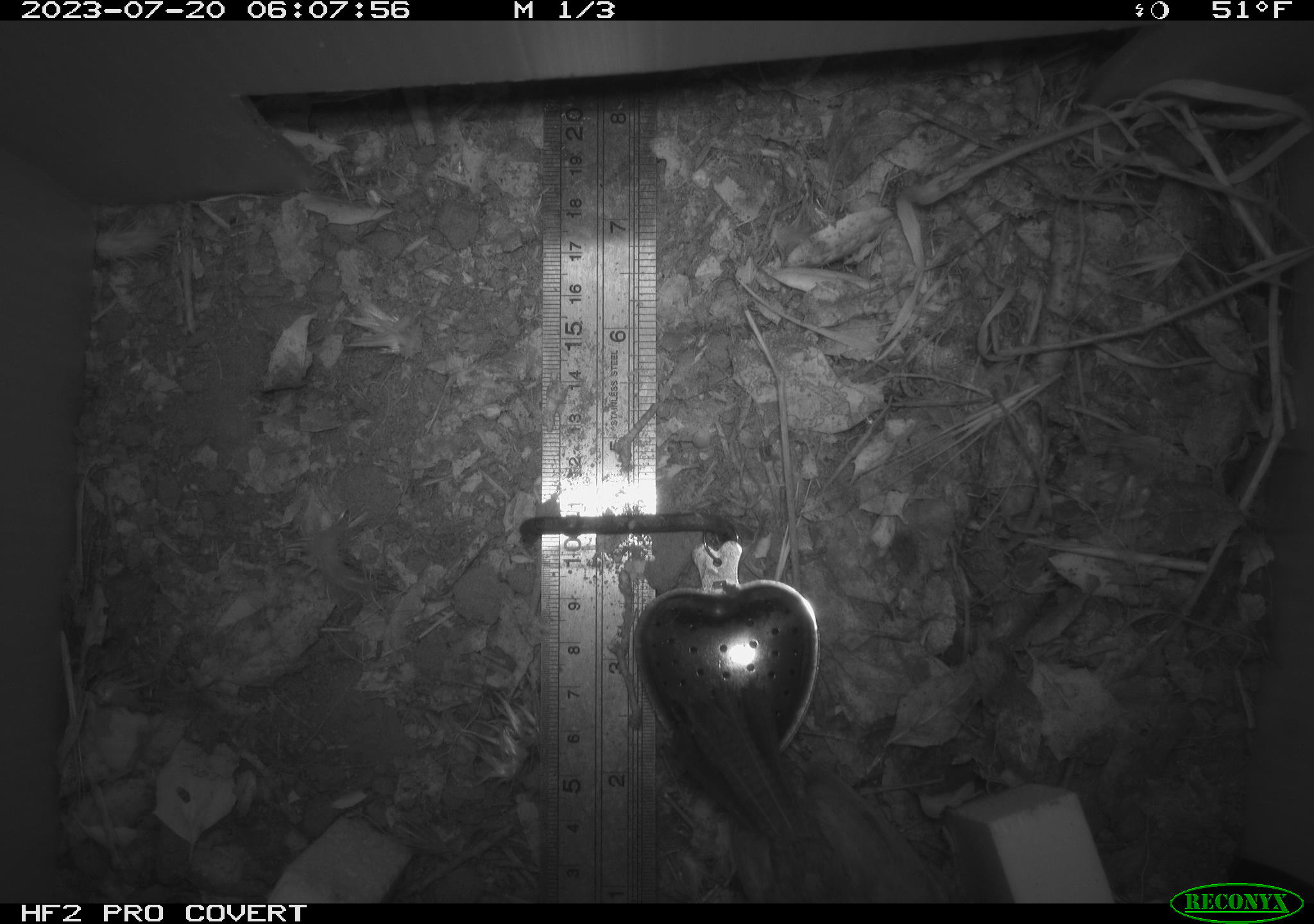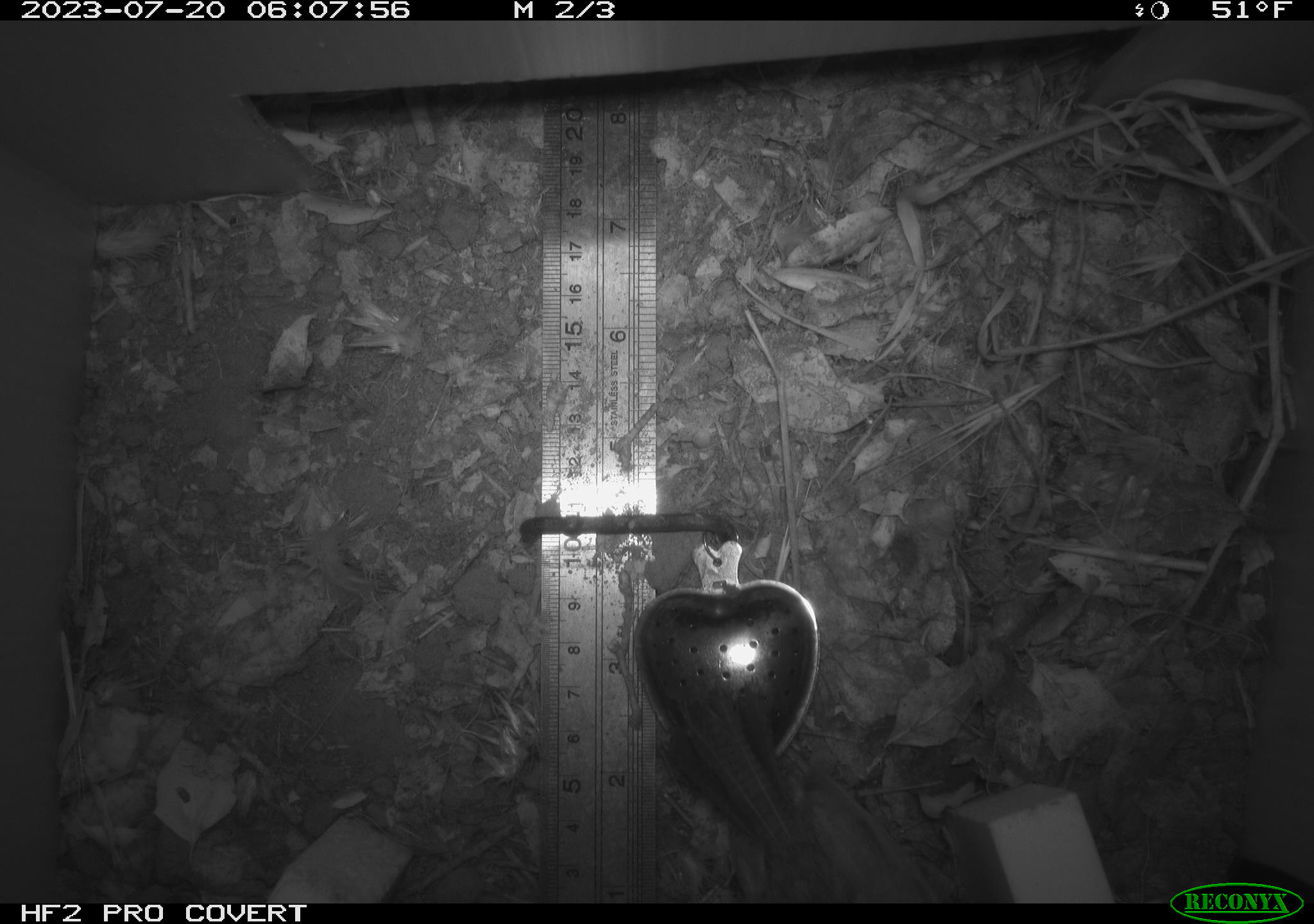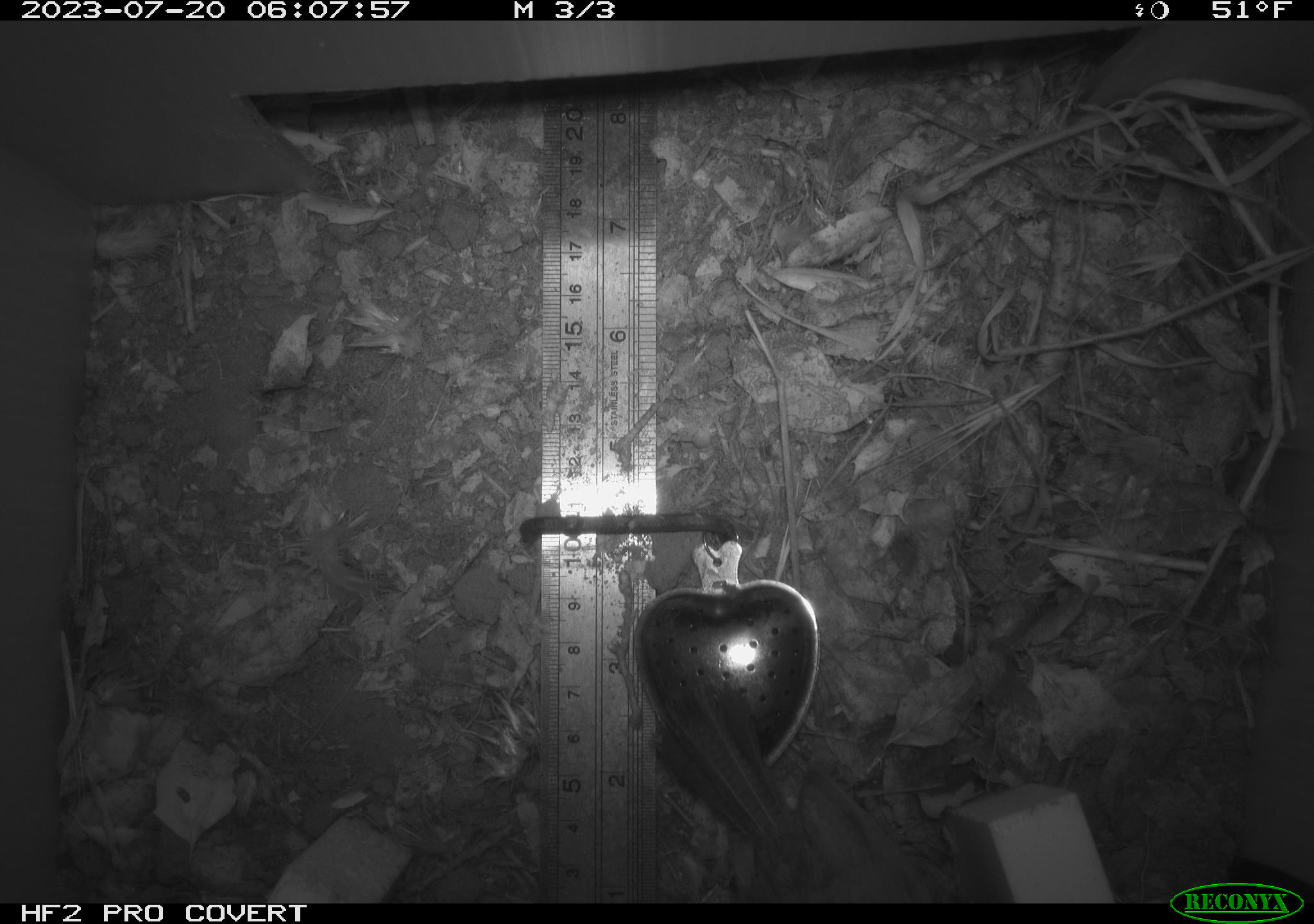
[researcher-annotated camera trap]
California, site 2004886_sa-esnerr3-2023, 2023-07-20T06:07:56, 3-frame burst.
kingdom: Animalia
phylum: Chordata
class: Aves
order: Passeriformes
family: Troglodytidae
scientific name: Troglodytidae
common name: wren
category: troglodytidae family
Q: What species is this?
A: Troglodytidae family (wren) (Troglodytidae).